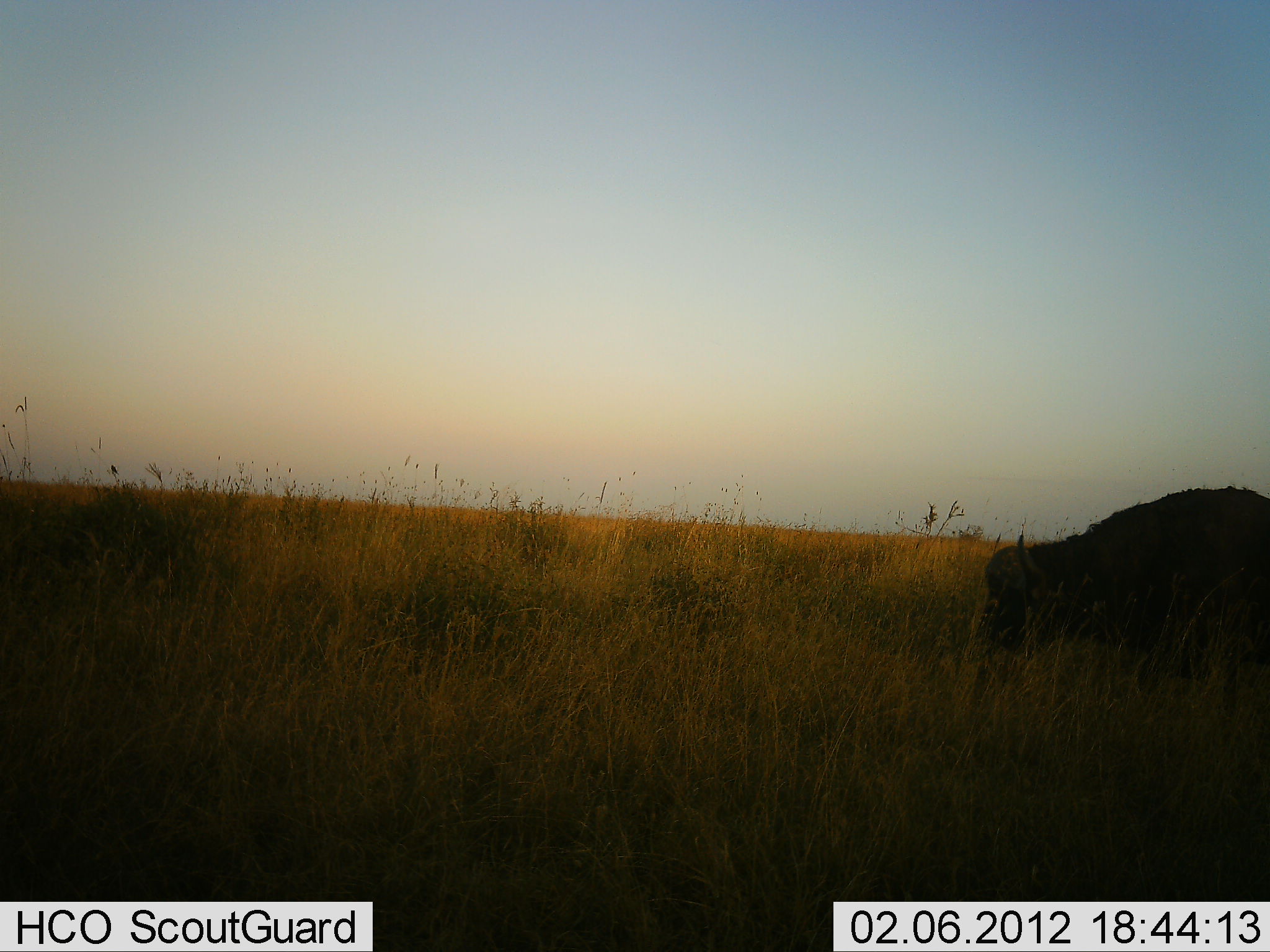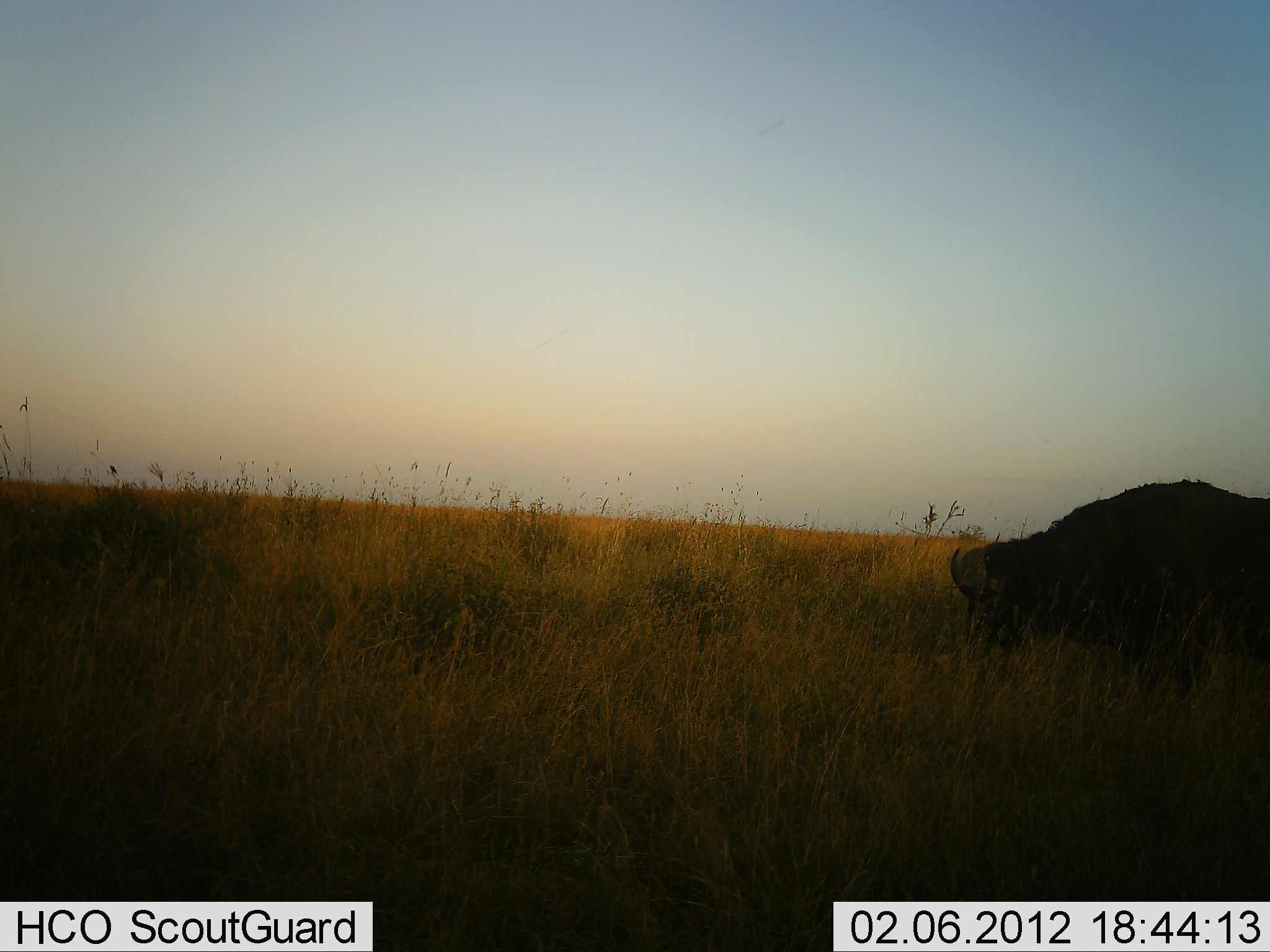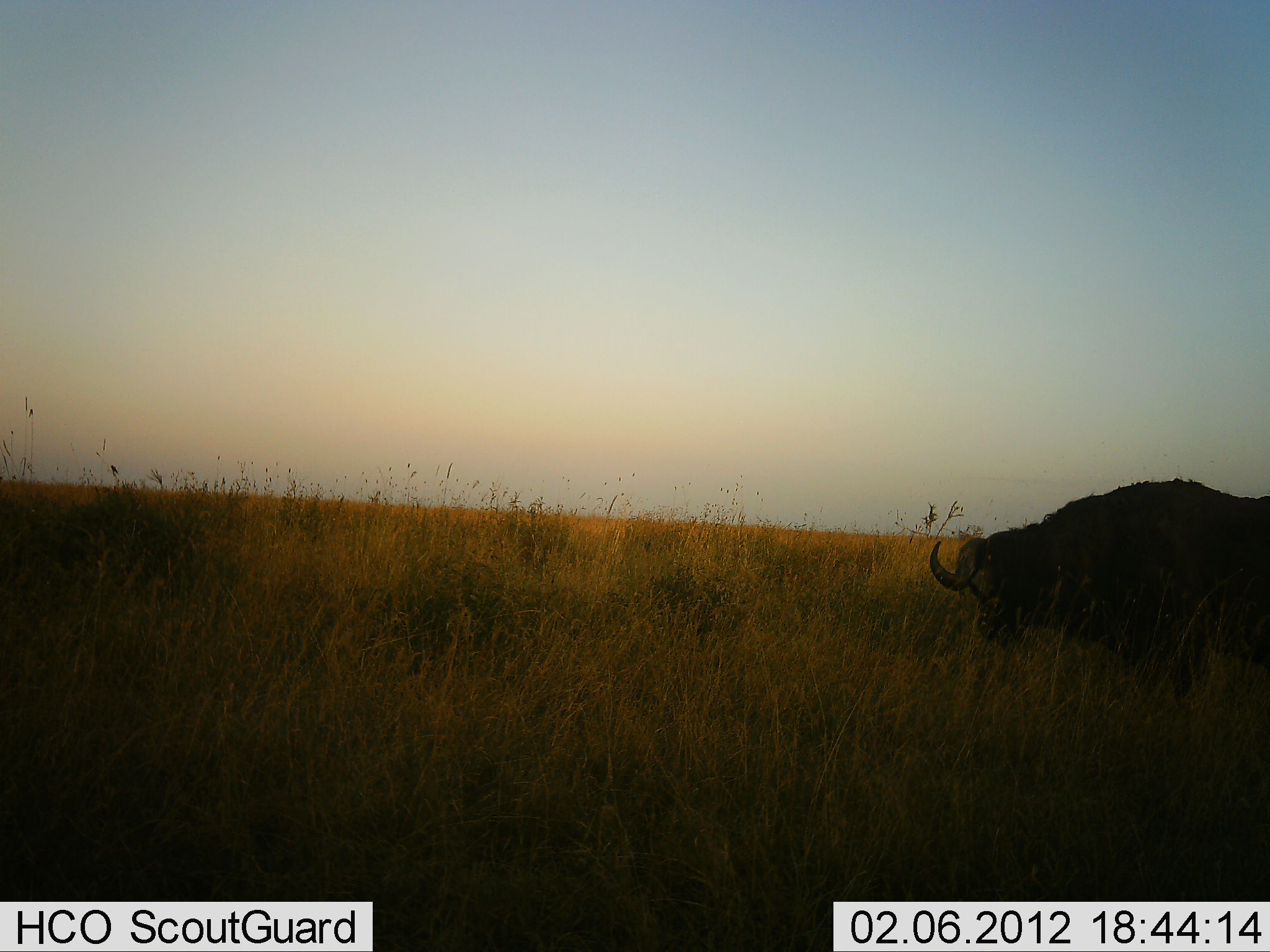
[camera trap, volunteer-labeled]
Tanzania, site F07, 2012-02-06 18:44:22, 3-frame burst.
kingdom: Animalia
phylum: Chordata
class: Mammalia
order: Artiodactyla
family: Bovidae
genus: Syncerus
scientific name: Syncerus caffer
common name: cape buffalo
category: buffalo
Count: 1.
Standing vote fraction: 11%.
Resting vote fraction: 0%.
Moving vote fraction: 6%.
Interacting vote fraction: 0%.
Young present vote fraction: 0%.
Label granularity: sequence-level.